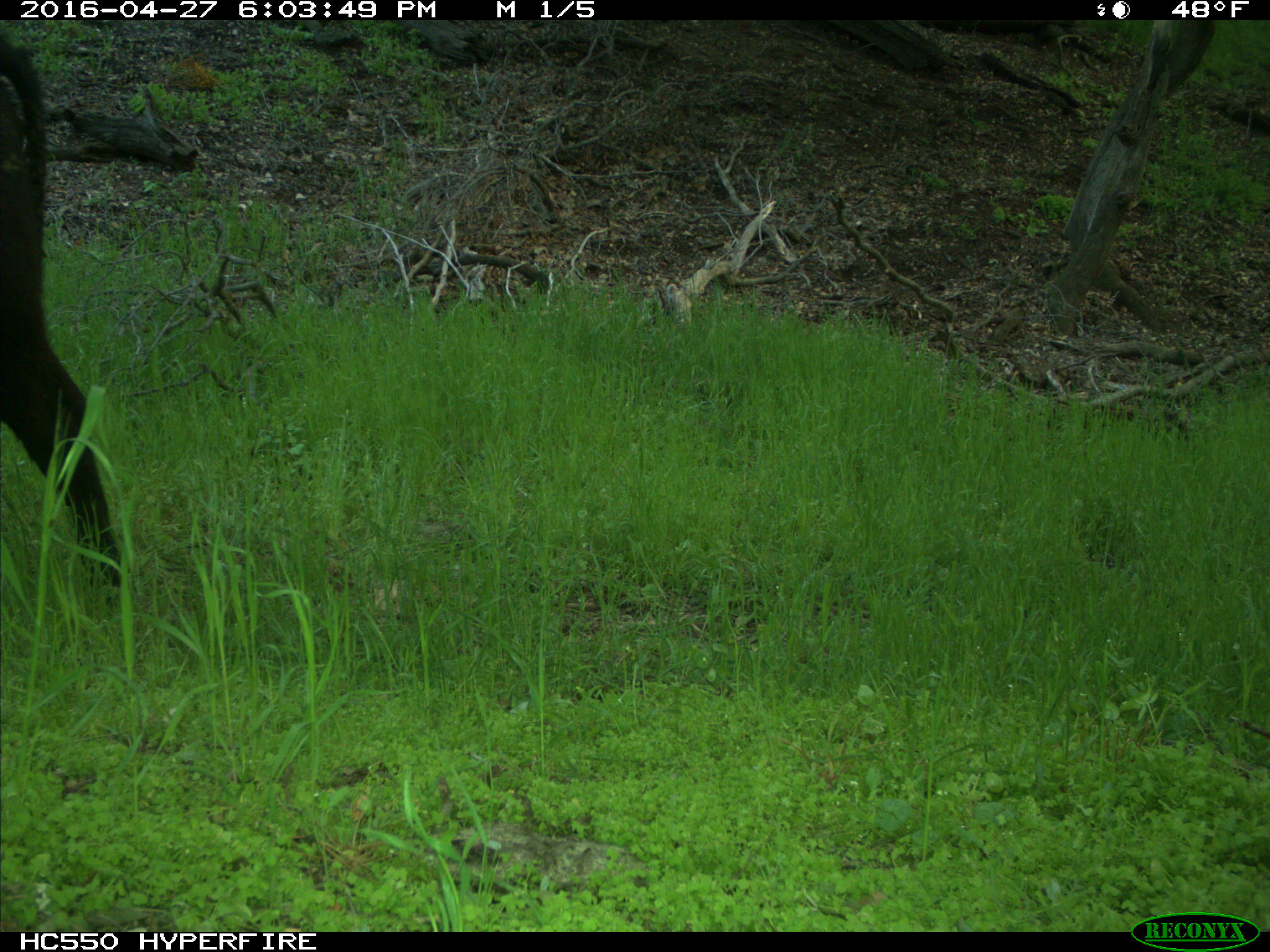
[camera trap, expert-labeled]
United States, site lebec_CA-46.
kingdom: Animalia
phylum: Chordata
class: Mammalia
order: Artiodactyla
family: Bovidae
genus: Bos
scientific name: Bos taurus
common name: domestic cow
Bos taurus (domestic cow).